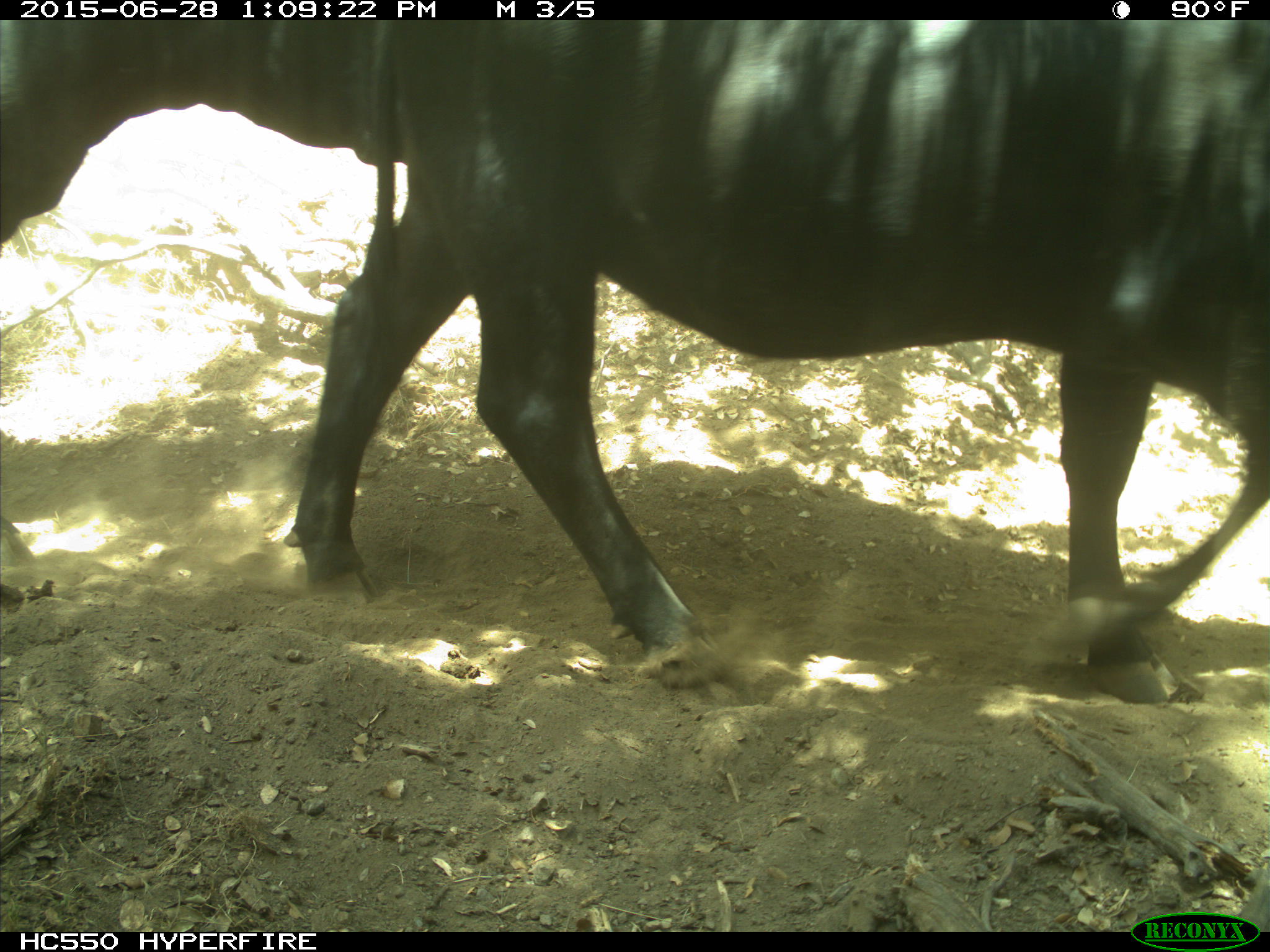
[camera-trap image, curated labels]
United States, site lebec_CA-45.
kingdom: Animalia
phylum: Chordata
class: Mammalia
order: Artiodactyla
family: Bovidae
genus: Bos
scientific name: Bos taurus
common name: domestic cow